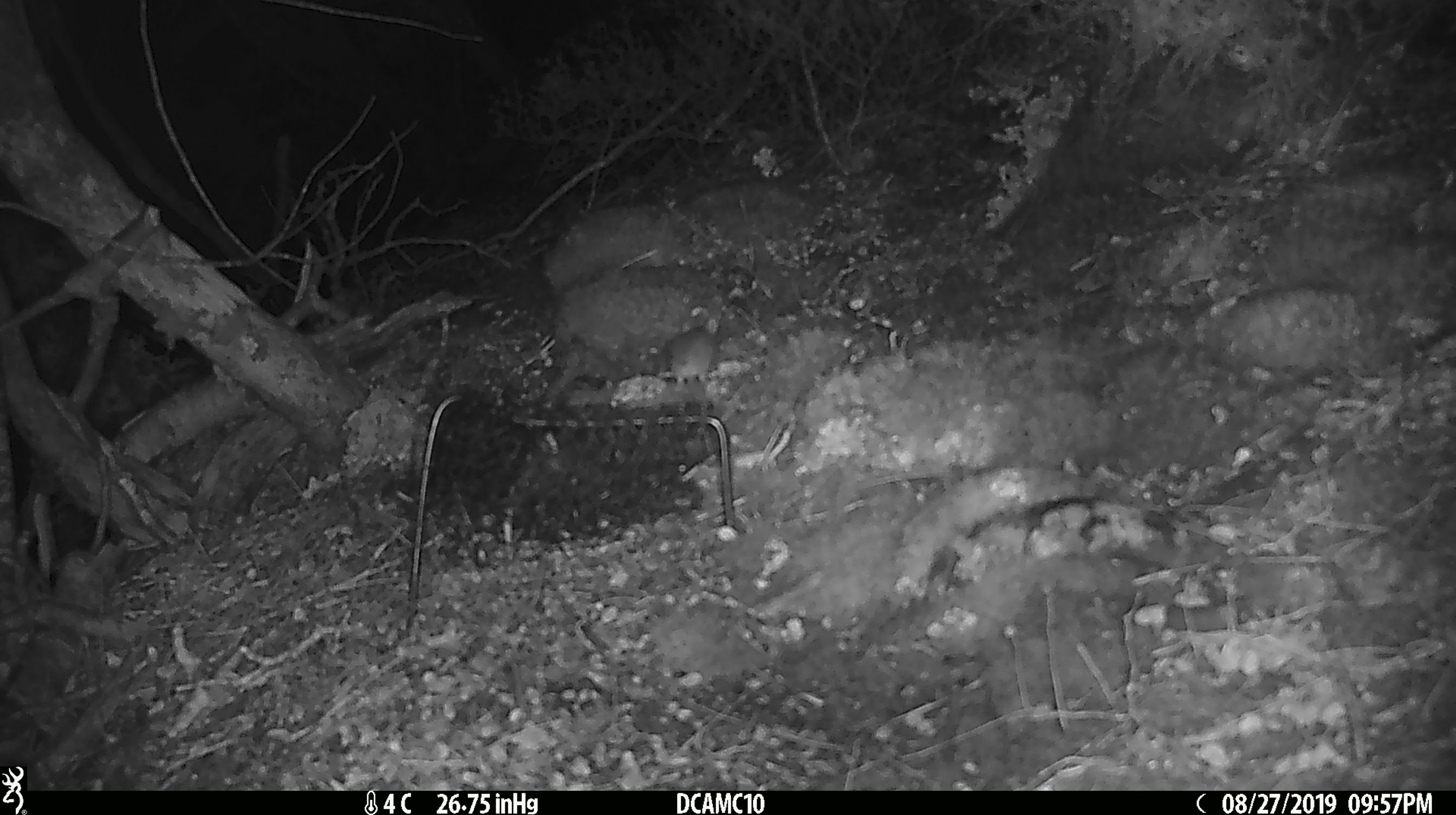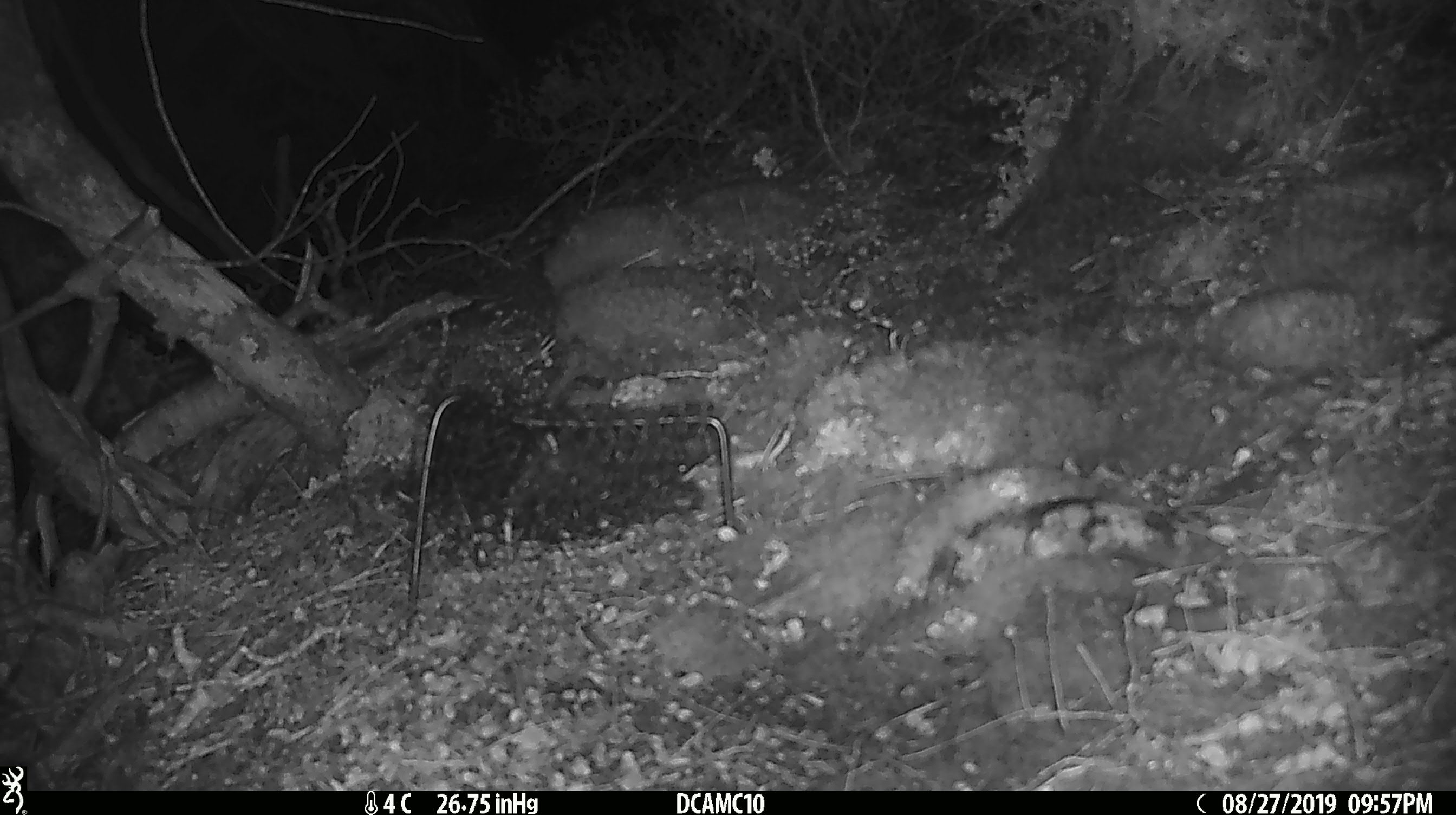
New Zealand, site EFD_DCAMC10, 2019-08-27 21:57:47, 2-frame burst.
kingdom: Animalia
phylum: Chordata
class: Mammalia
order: Rodentia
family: Muridae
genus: Mus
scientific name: Mus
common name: mouse